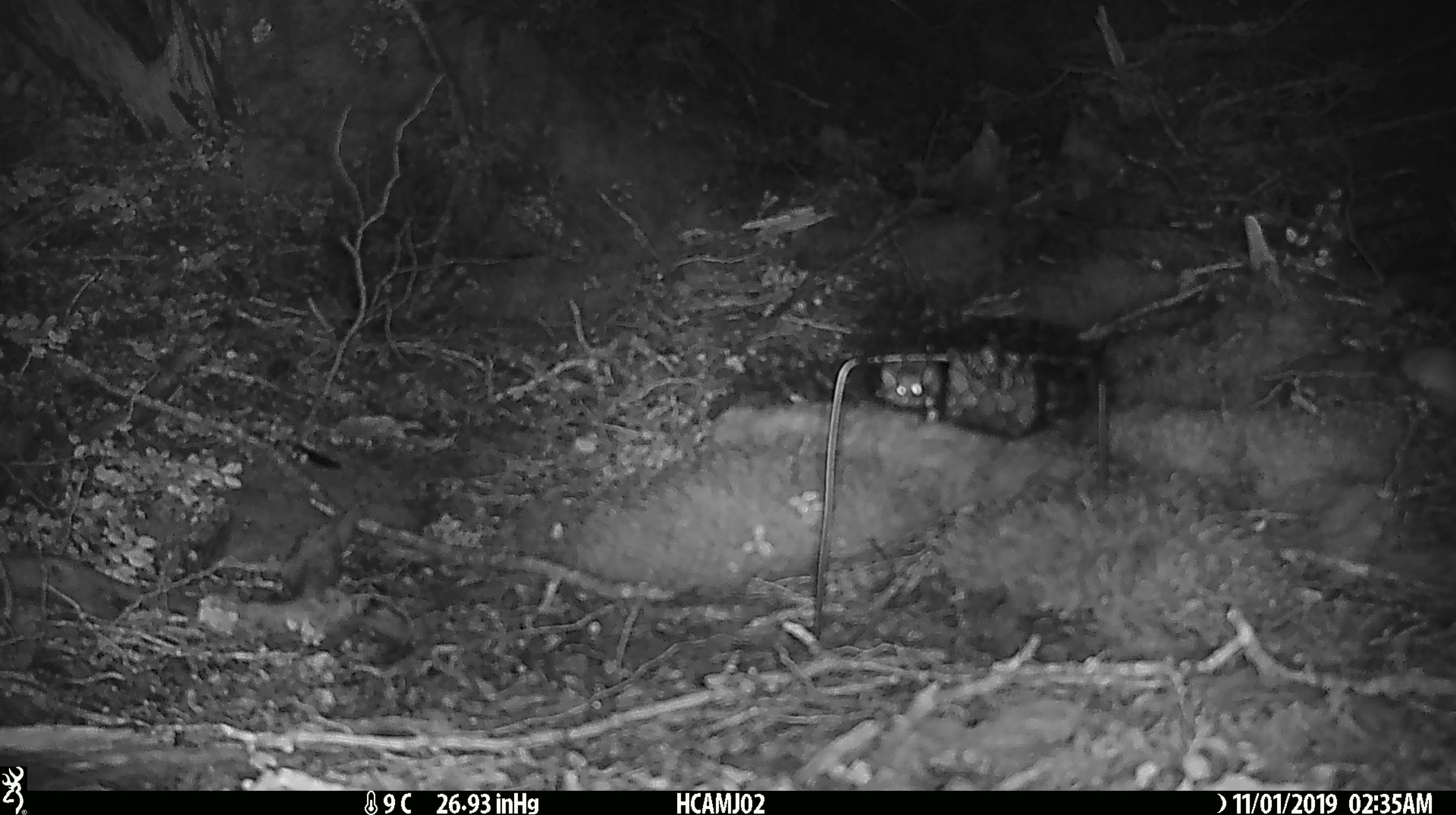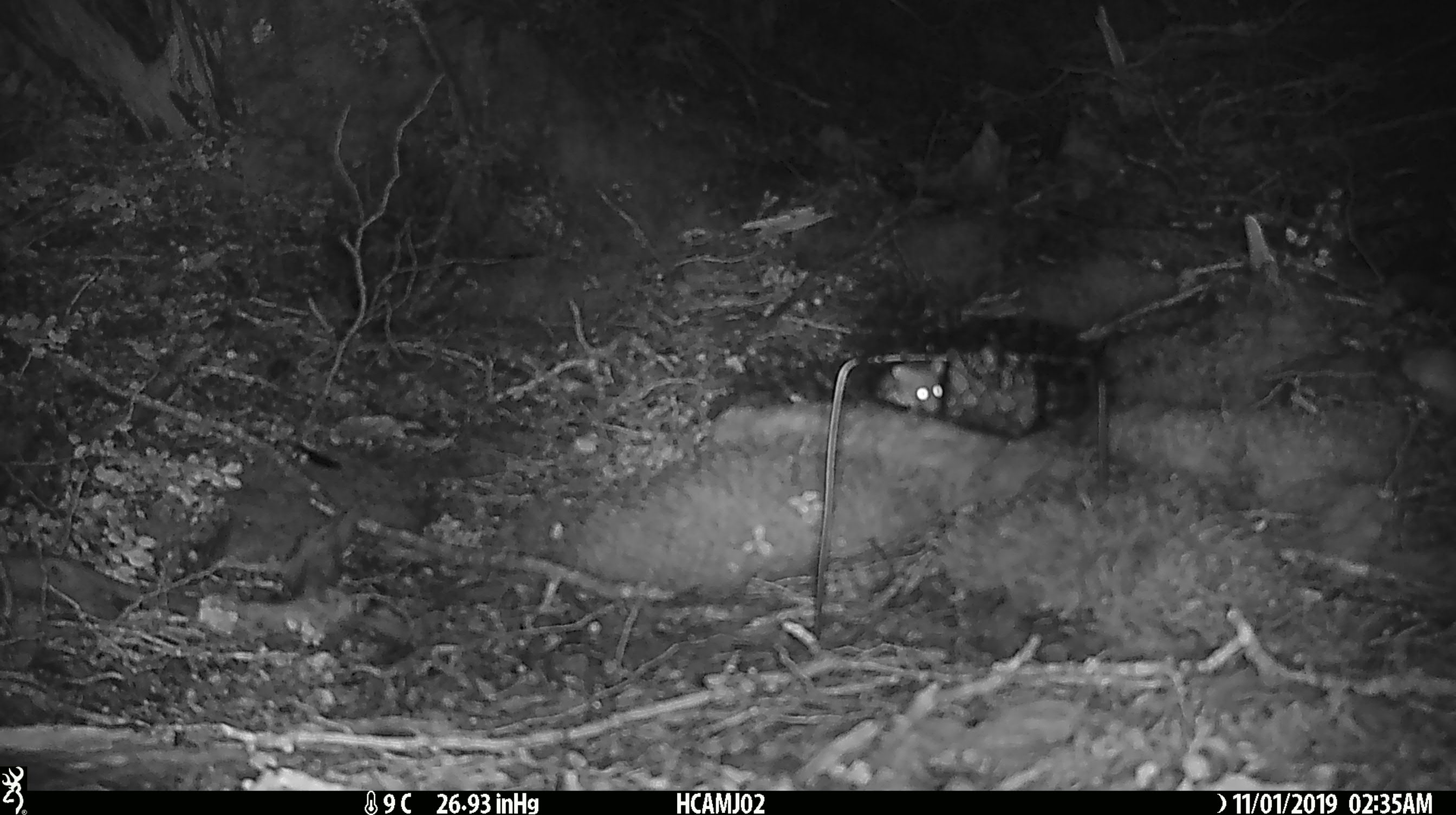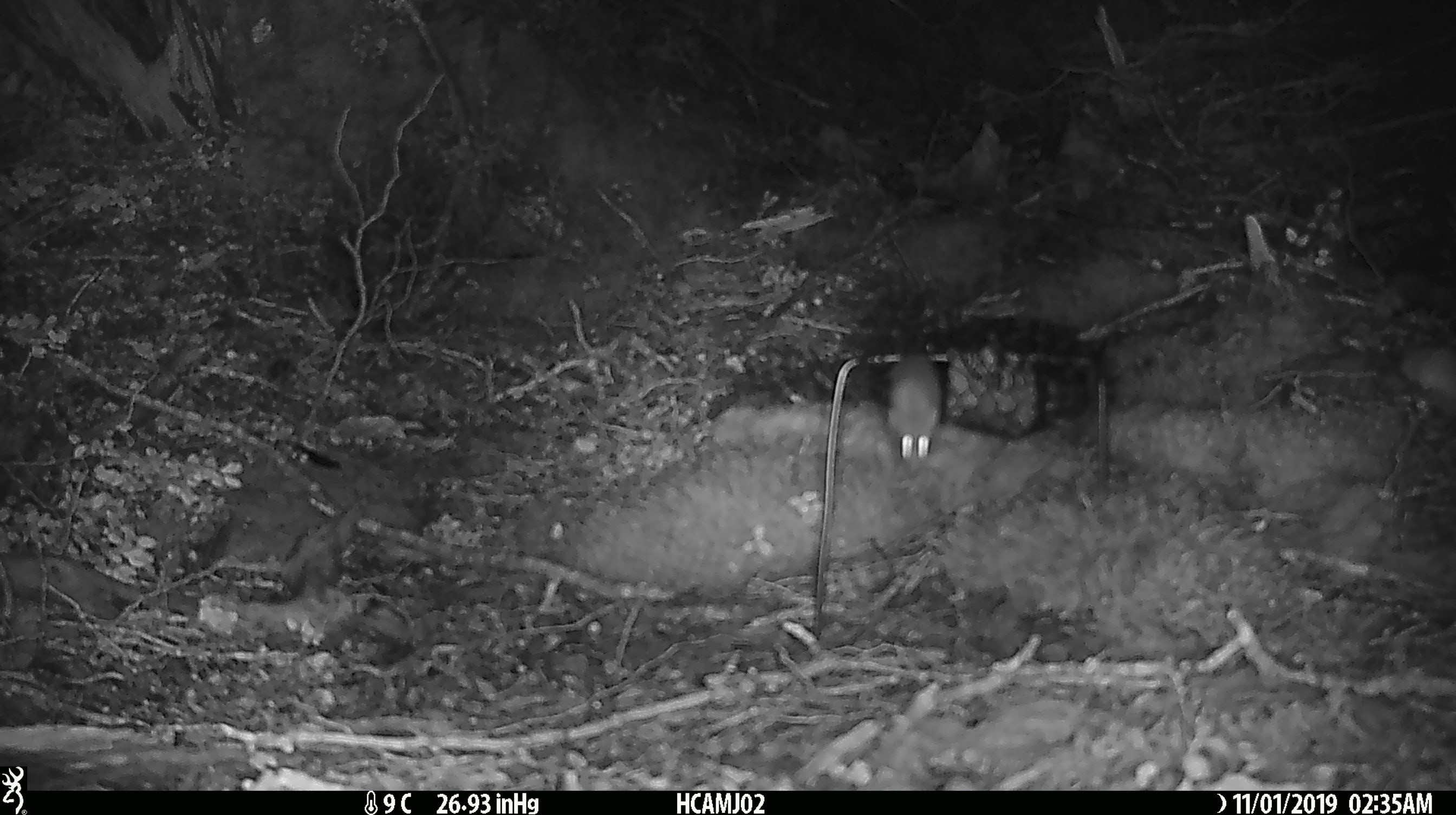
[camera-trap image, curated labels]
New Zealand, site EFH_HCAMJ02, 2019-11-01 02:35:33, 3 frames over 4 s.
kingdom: Animalia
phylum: Chordata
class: Mammalia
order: Rodentia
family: Muridae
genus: Mus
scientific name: Mus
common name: mouse